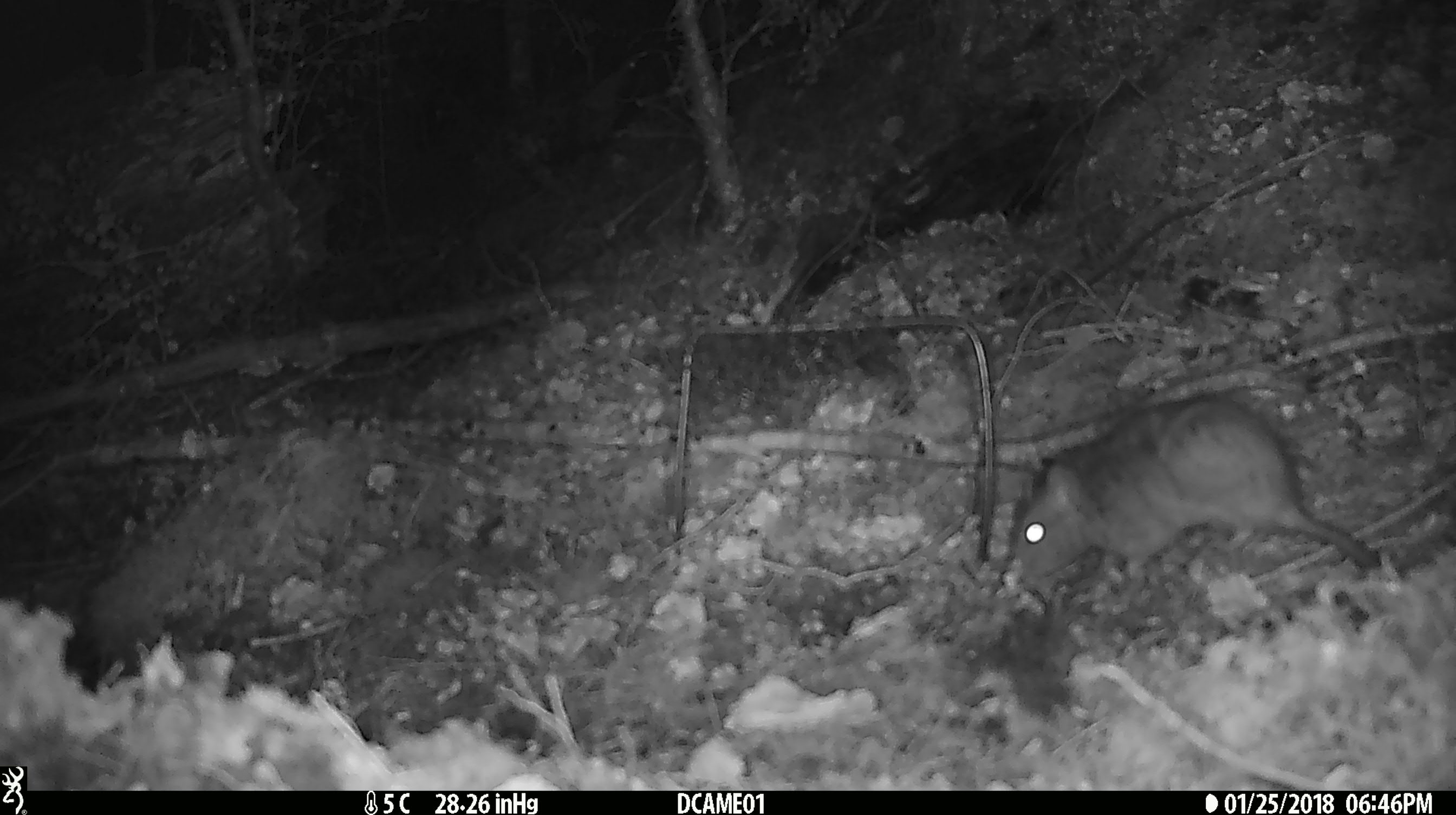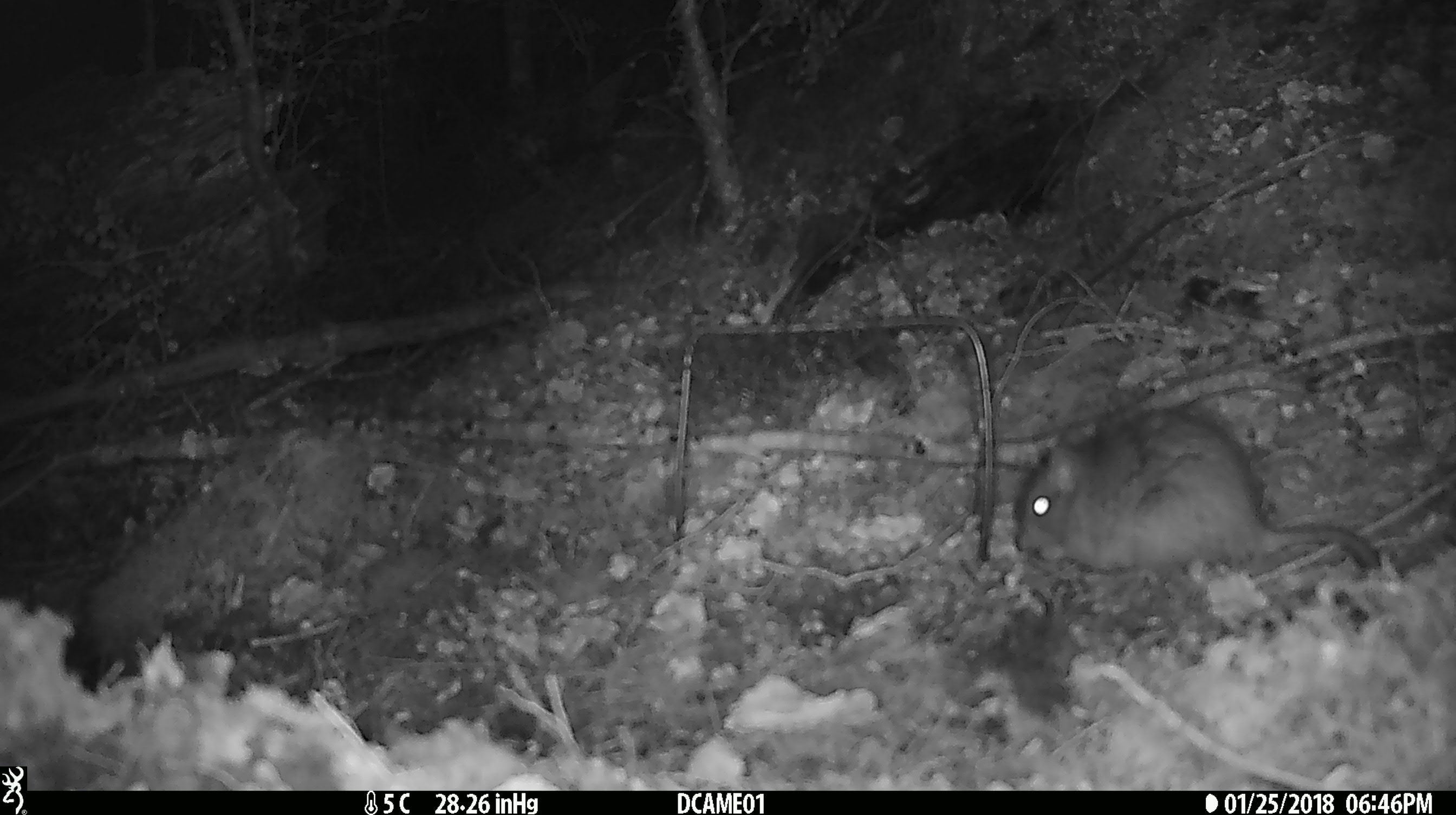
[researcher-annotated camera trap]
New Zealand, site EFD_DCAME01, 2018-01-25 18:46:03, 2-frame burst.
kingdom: Animalia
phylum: Chordata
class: Mammalia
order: Rodentia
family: Muridae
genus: Rattus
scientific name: Rattus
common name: rat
Rat (Rattus).